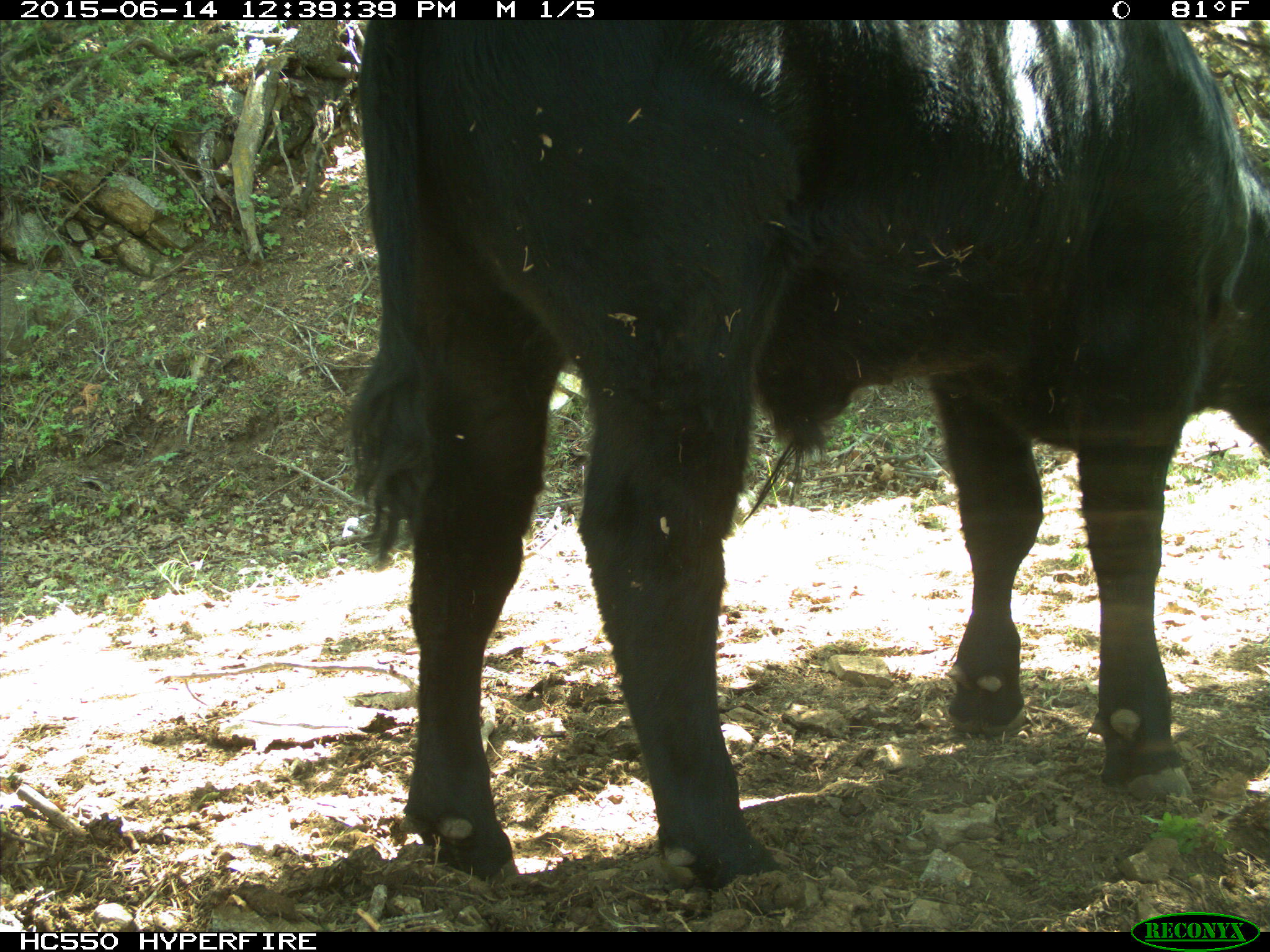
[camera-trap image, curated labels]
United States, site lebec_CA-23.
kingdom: Animalia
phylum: Chordata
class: Mammalia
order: Artiodactyla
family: Bovidae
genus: Bos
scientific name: Bos taurus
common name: domestic cow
Bos taurus (domestic cow).